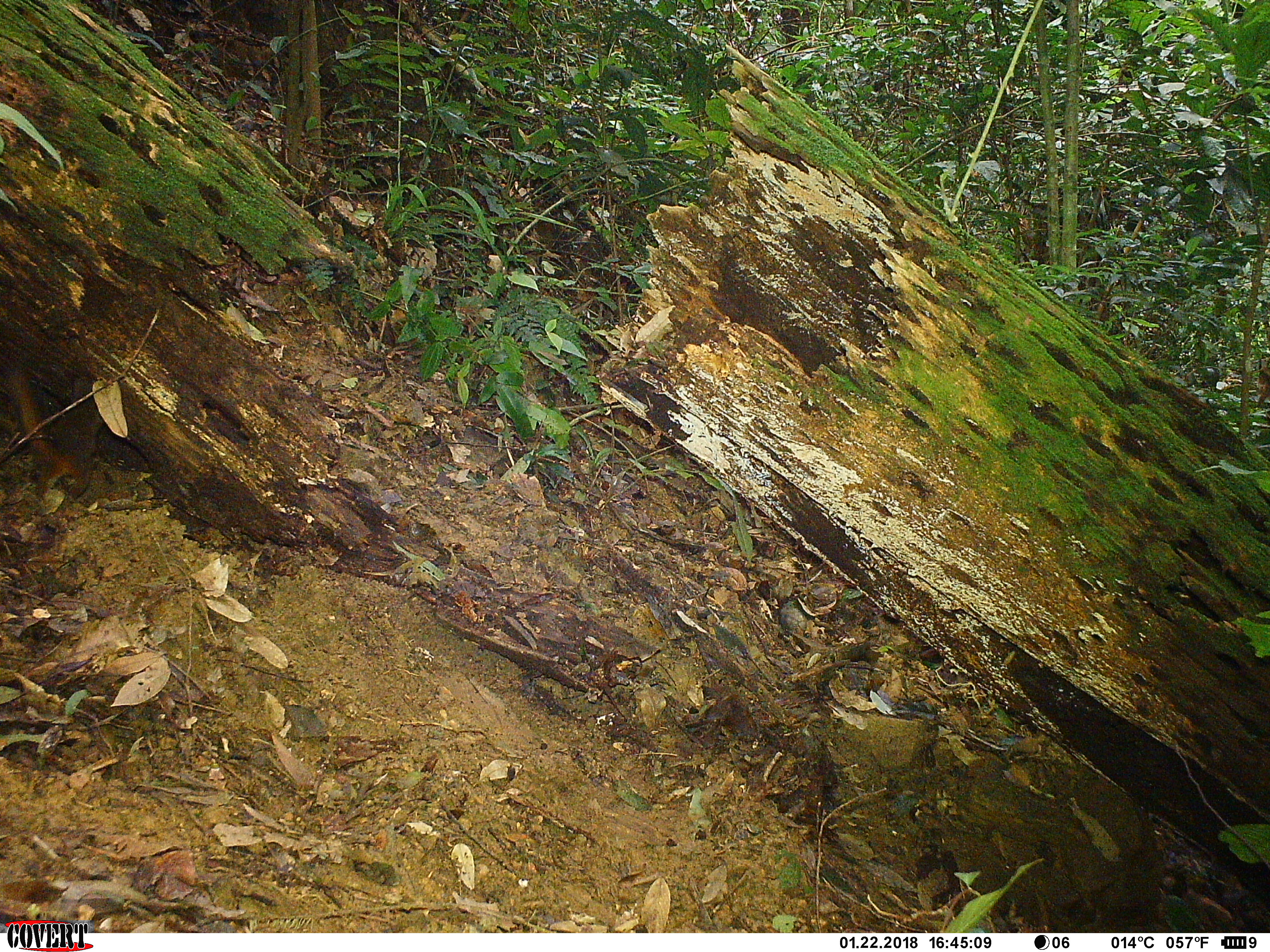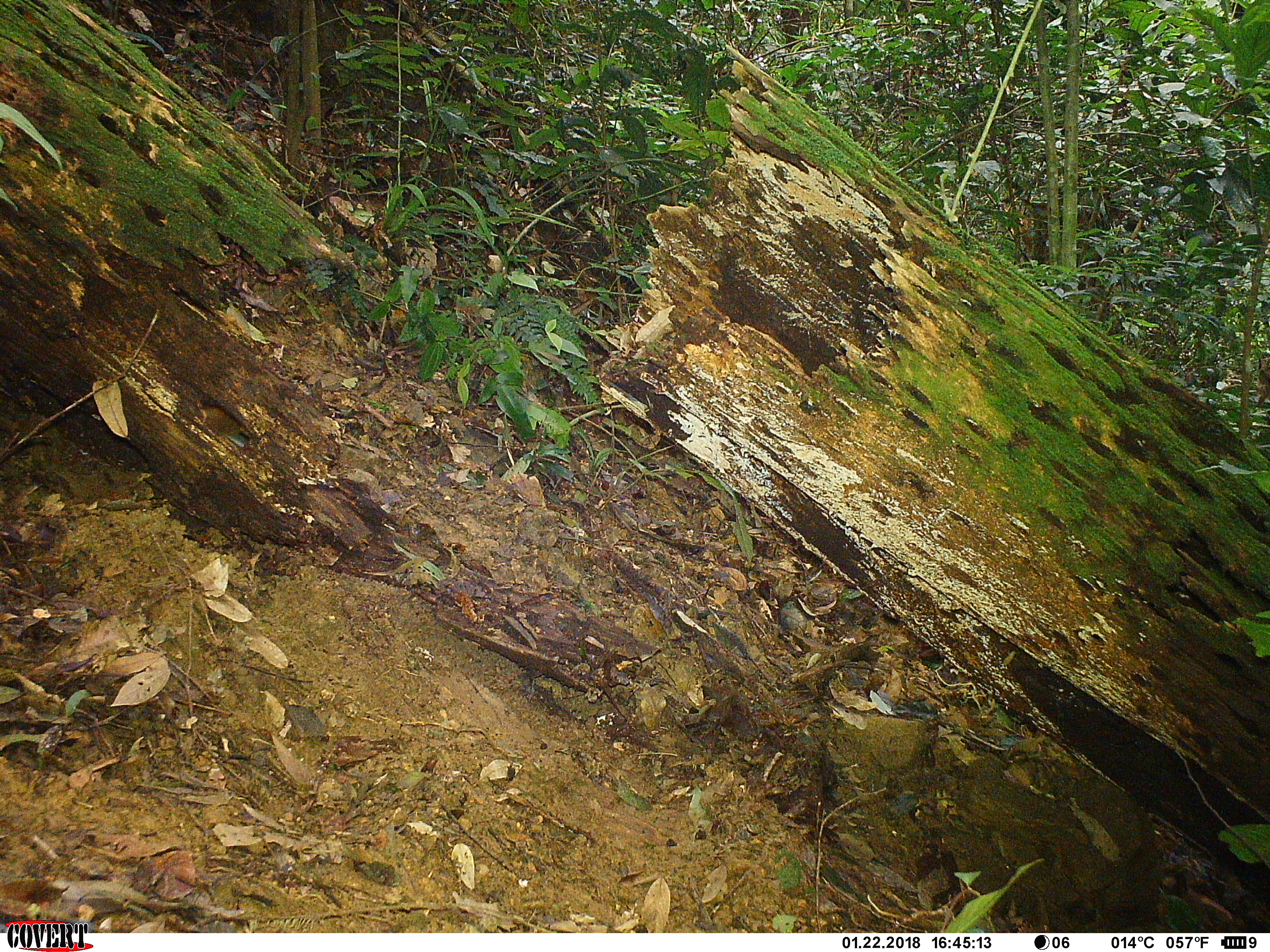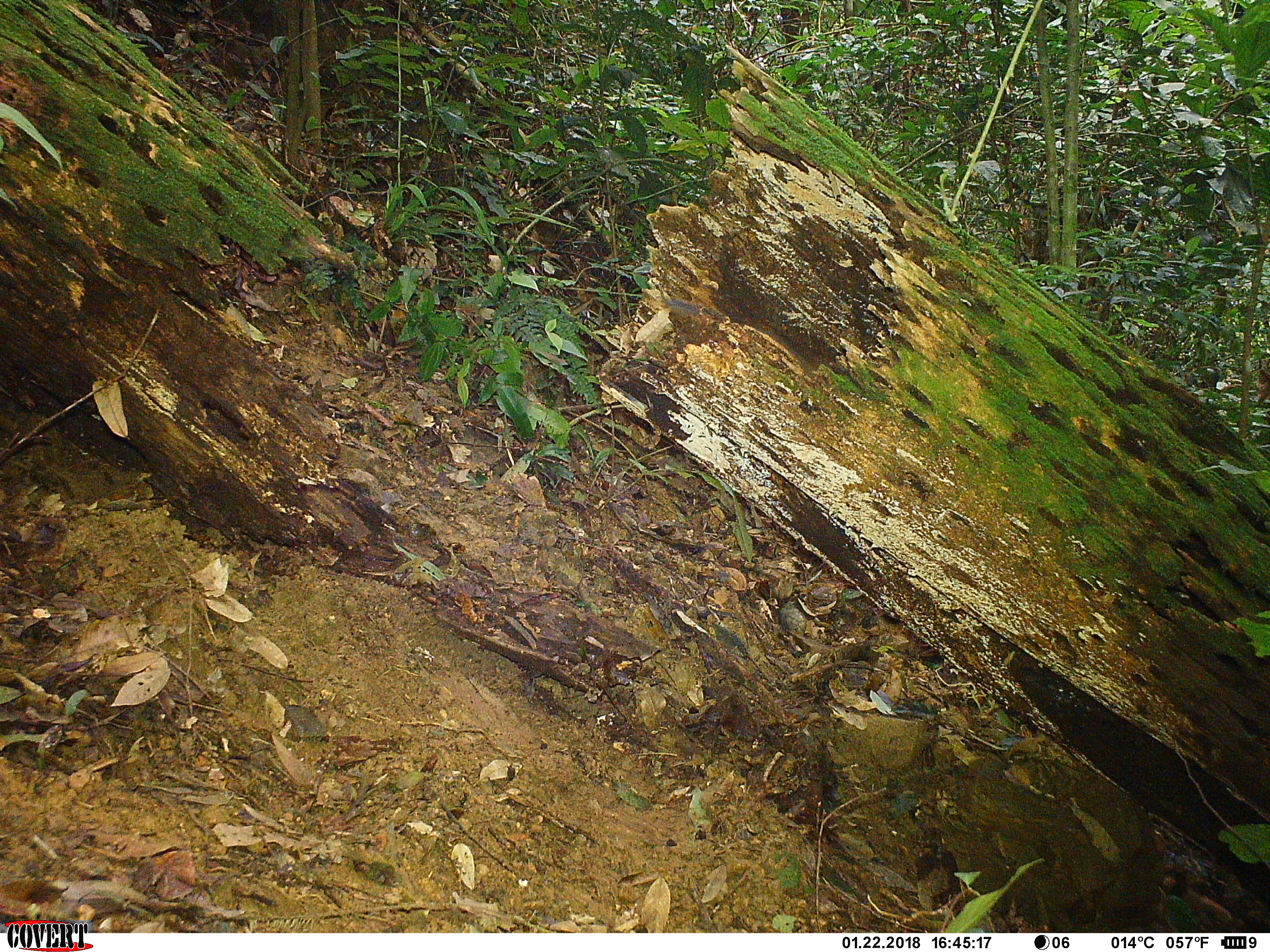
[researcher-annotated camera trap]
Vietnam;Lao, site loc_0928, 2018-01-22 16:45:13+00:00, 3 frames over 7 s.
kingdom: Animalia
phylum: Chordata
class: Mammalia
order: Rodentia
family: Sciuridae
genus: Dremomys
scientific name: Dremomys rufigenis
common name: red-cheeked squirrel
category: red cheeked squirrel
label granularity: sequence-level